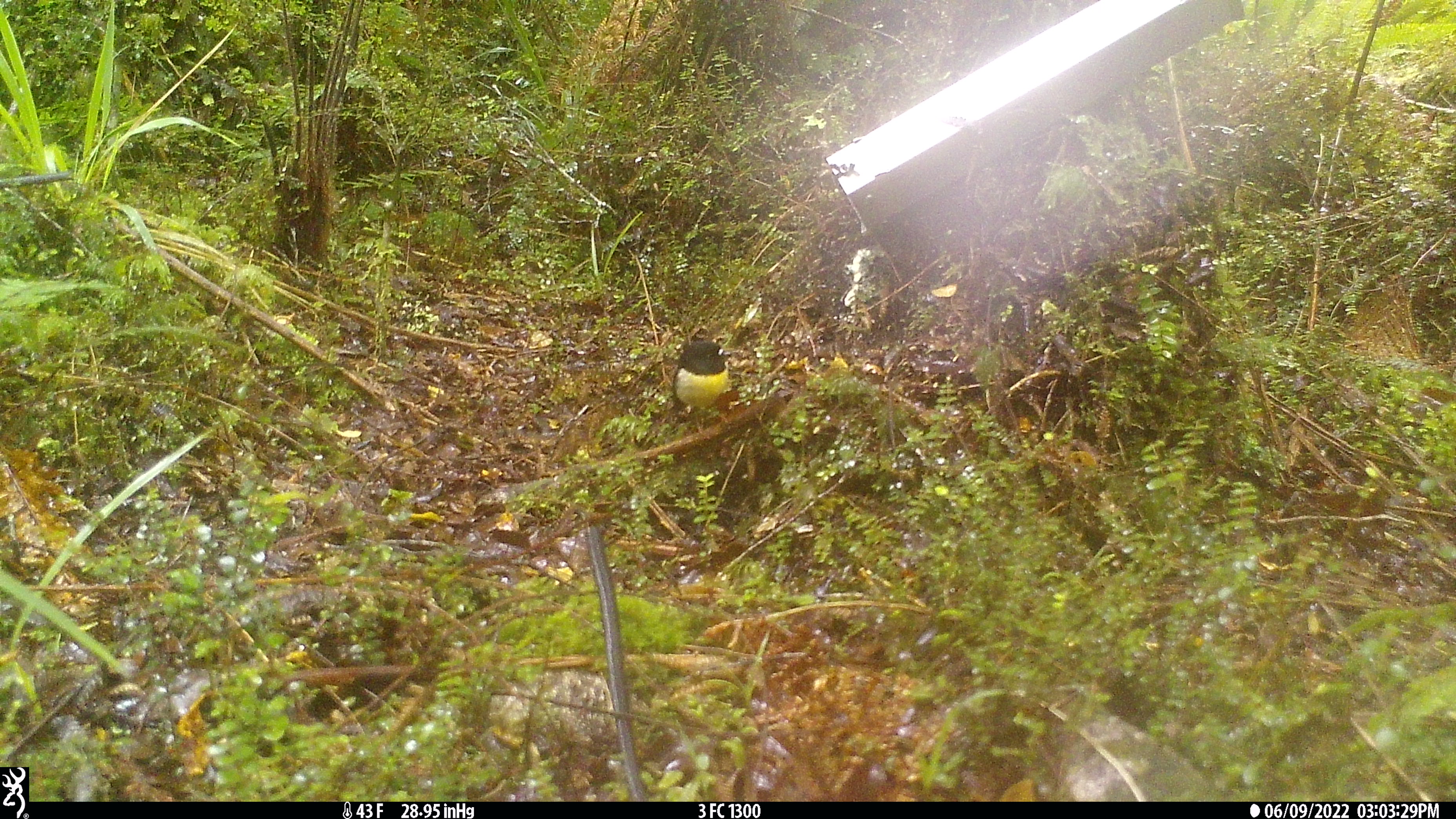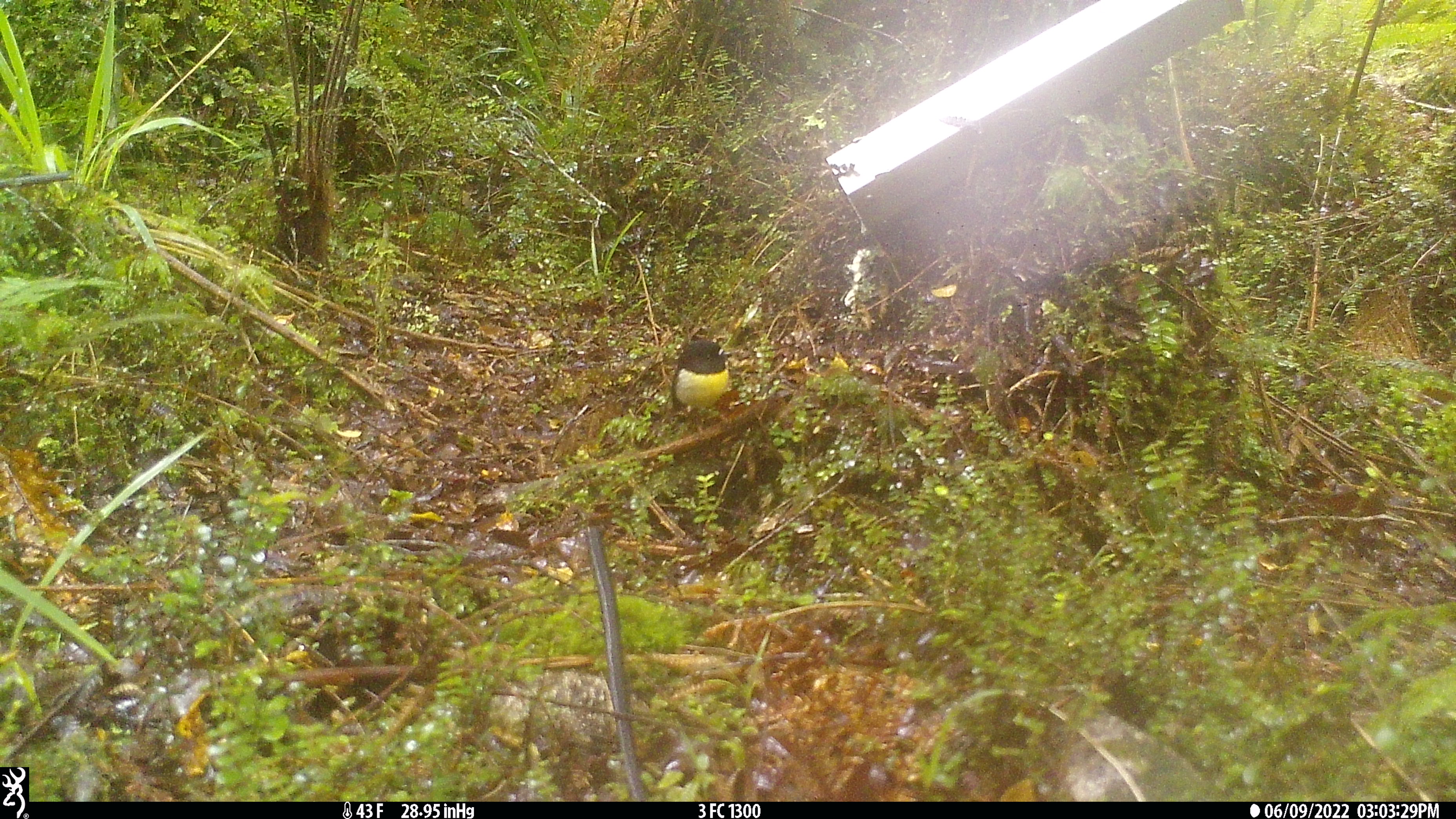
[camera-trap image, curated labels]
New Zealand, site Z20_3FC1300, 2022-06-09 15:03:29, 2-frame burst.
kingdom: Animalia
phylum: Chordata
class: Aves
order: Passeriformes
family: Petroicidae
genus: Petroica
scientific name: Petroica macrocephala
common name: tomtit